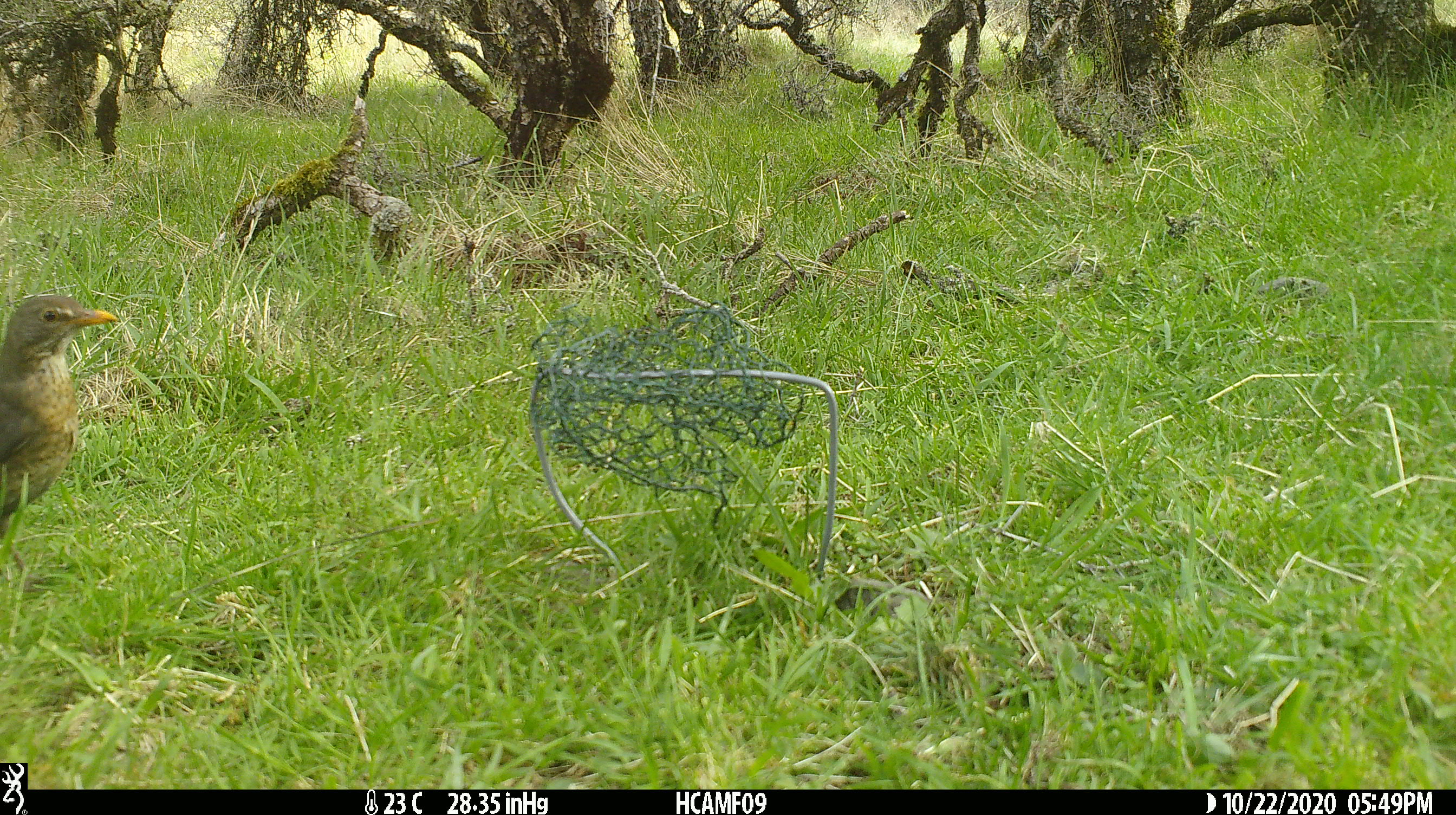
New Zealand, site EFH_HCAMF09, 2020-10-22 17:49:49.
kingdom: Animalia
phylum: Chordata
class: Aves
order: Passeriformes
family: Turdidae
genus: Turdus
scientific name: Turdus merula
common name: eurasian blackbird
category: blackbird